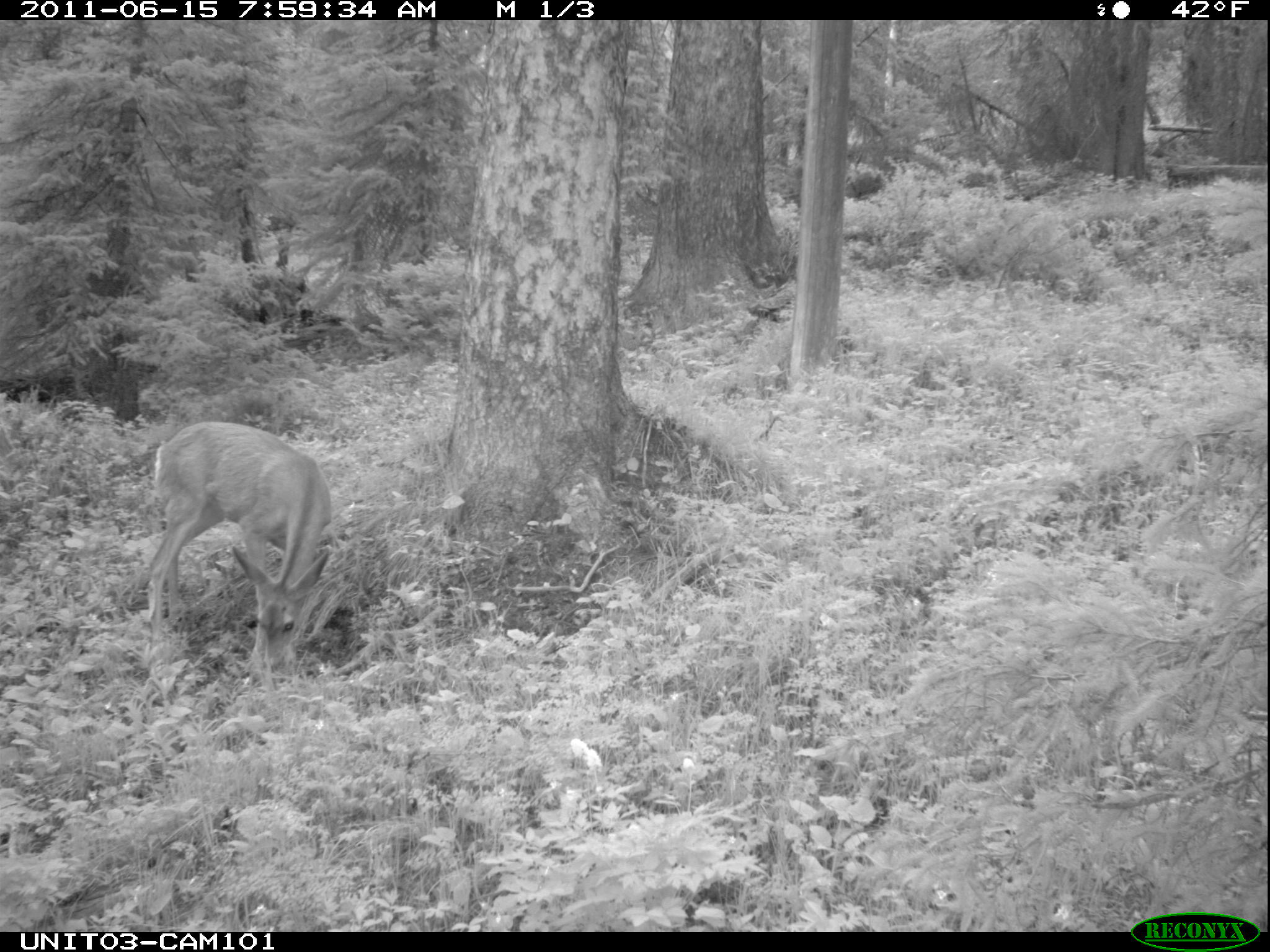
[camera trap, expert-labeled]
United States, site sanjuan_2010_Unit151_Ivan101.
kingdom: Animalia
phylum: Chordata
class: Mammalia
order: Artiodactyla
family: Cervidae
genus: Odocoileus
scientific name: Odocoileus hemionus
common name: mule deer